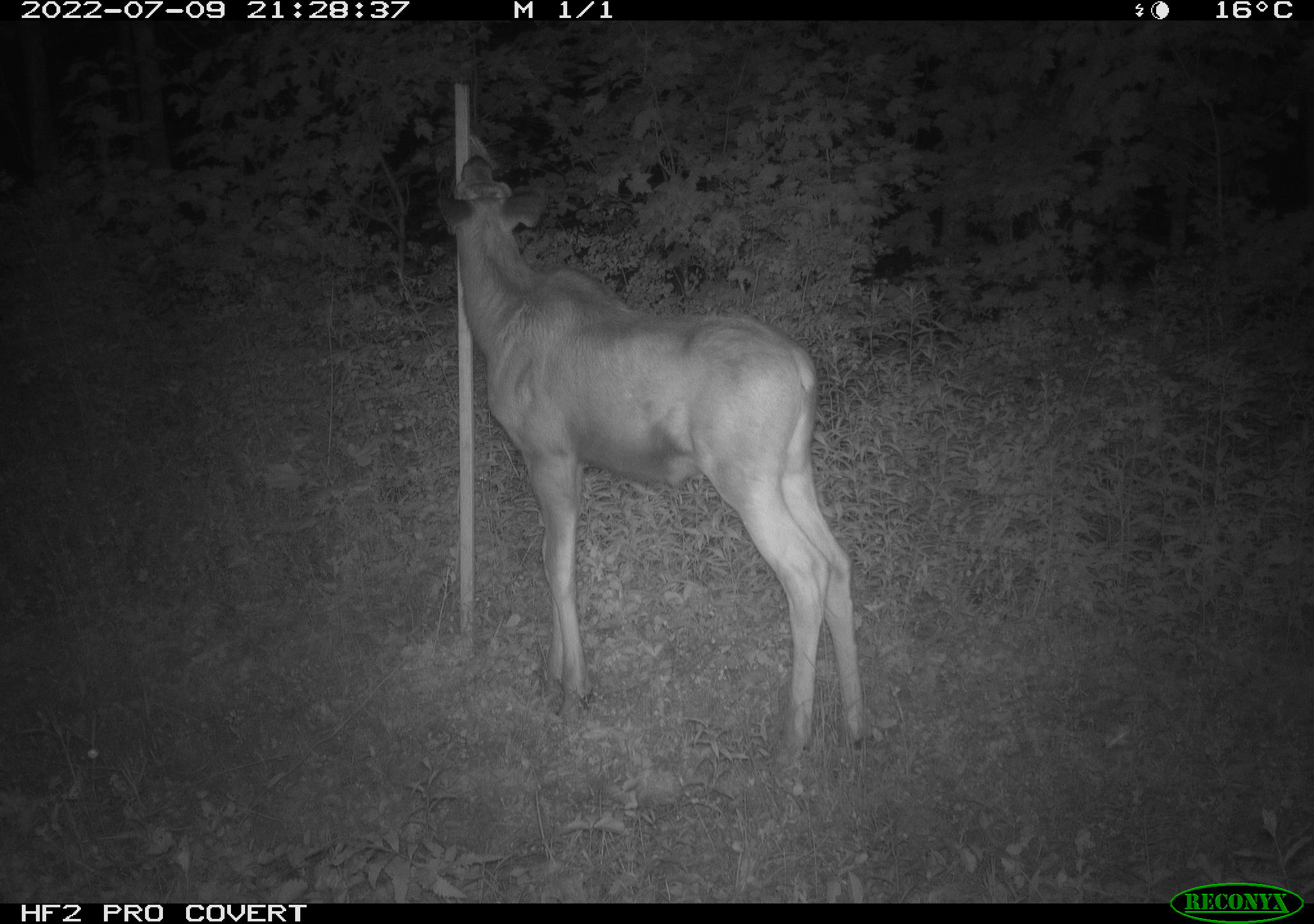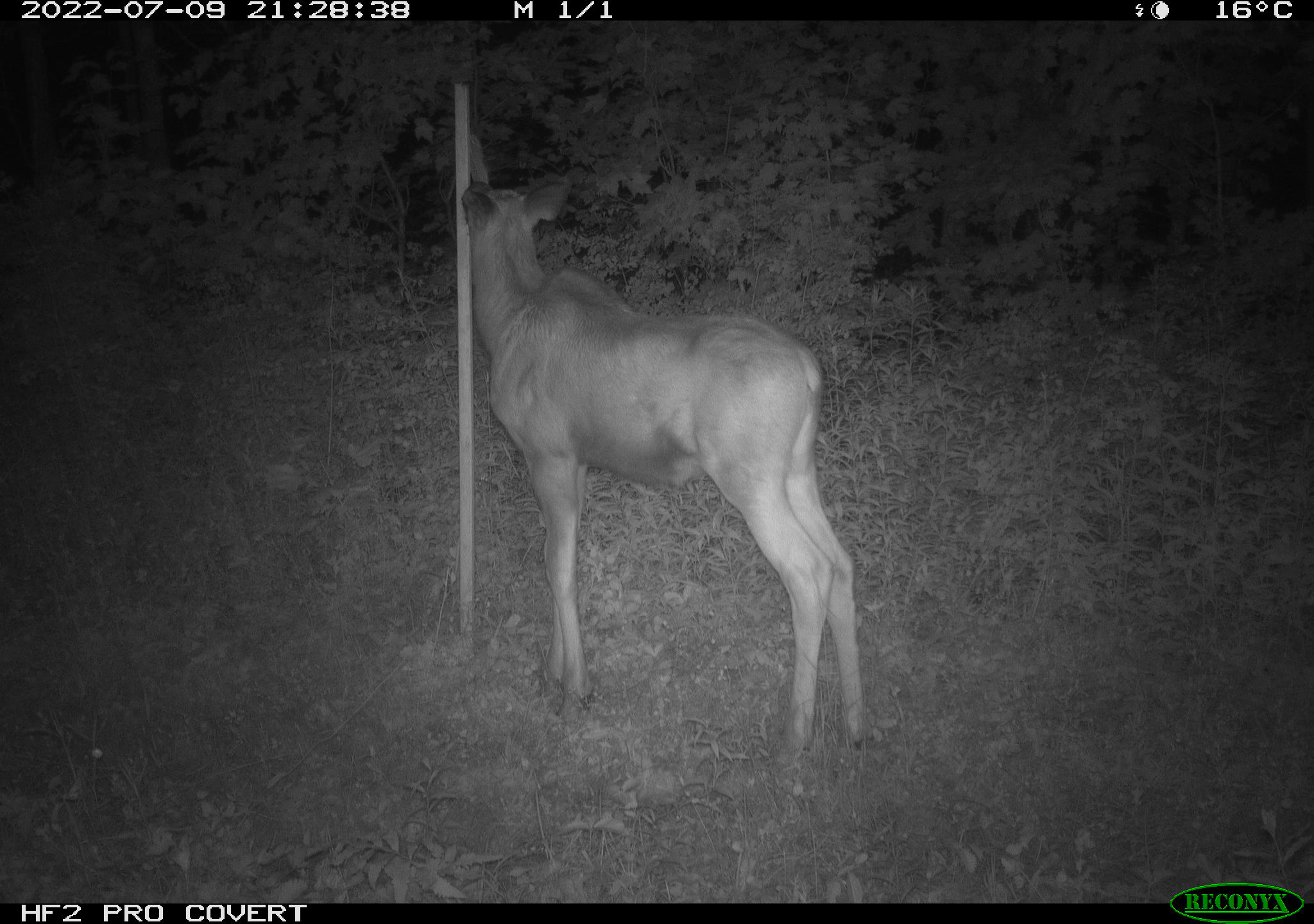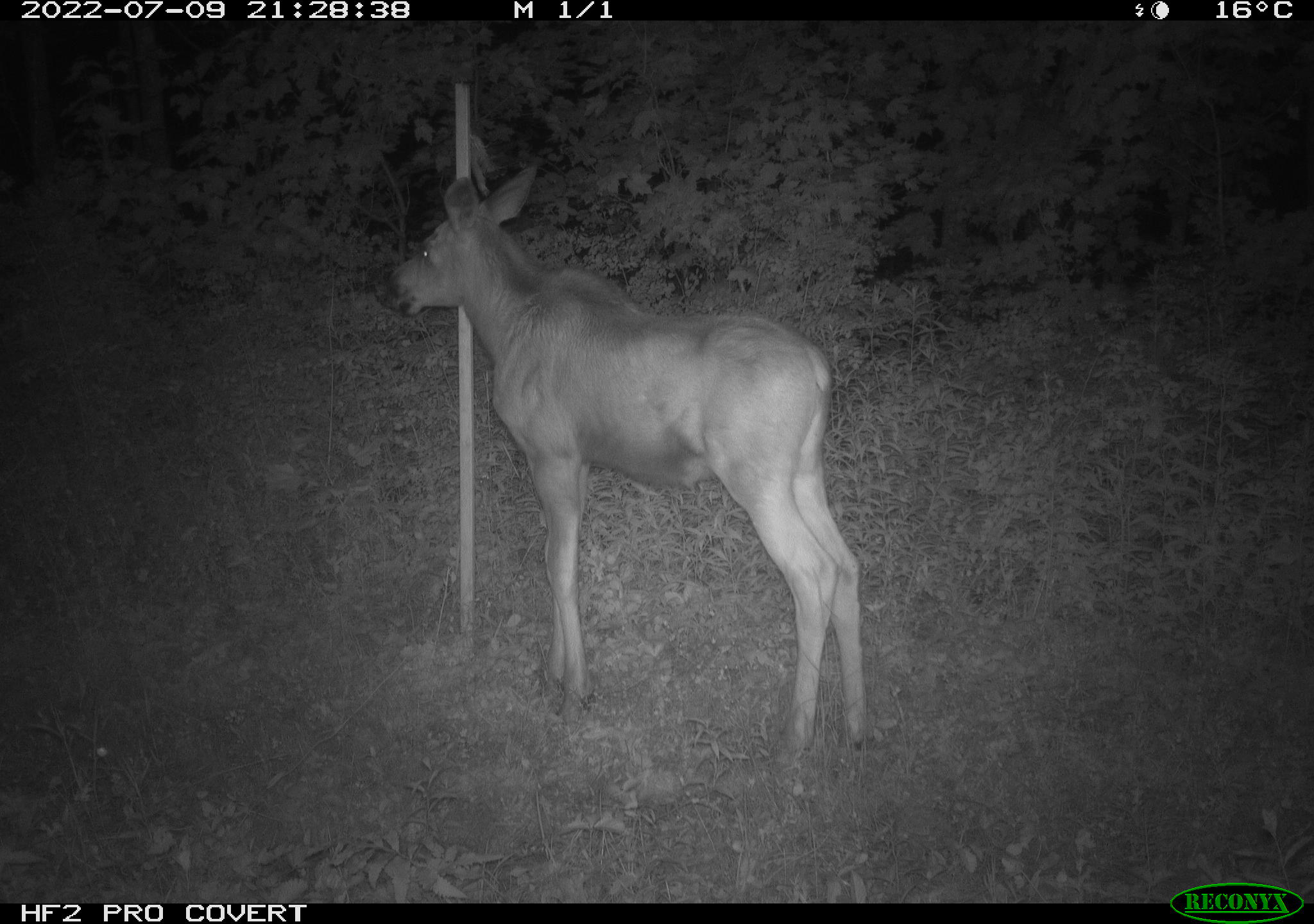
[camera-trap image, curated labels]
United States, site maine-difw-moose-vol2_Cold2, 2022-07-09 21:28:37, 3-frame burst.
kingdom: Animalia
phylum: Chordata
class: Mammalia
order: Artiodactyla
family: Cervidae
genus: Alces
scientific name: Alces alces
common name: moose